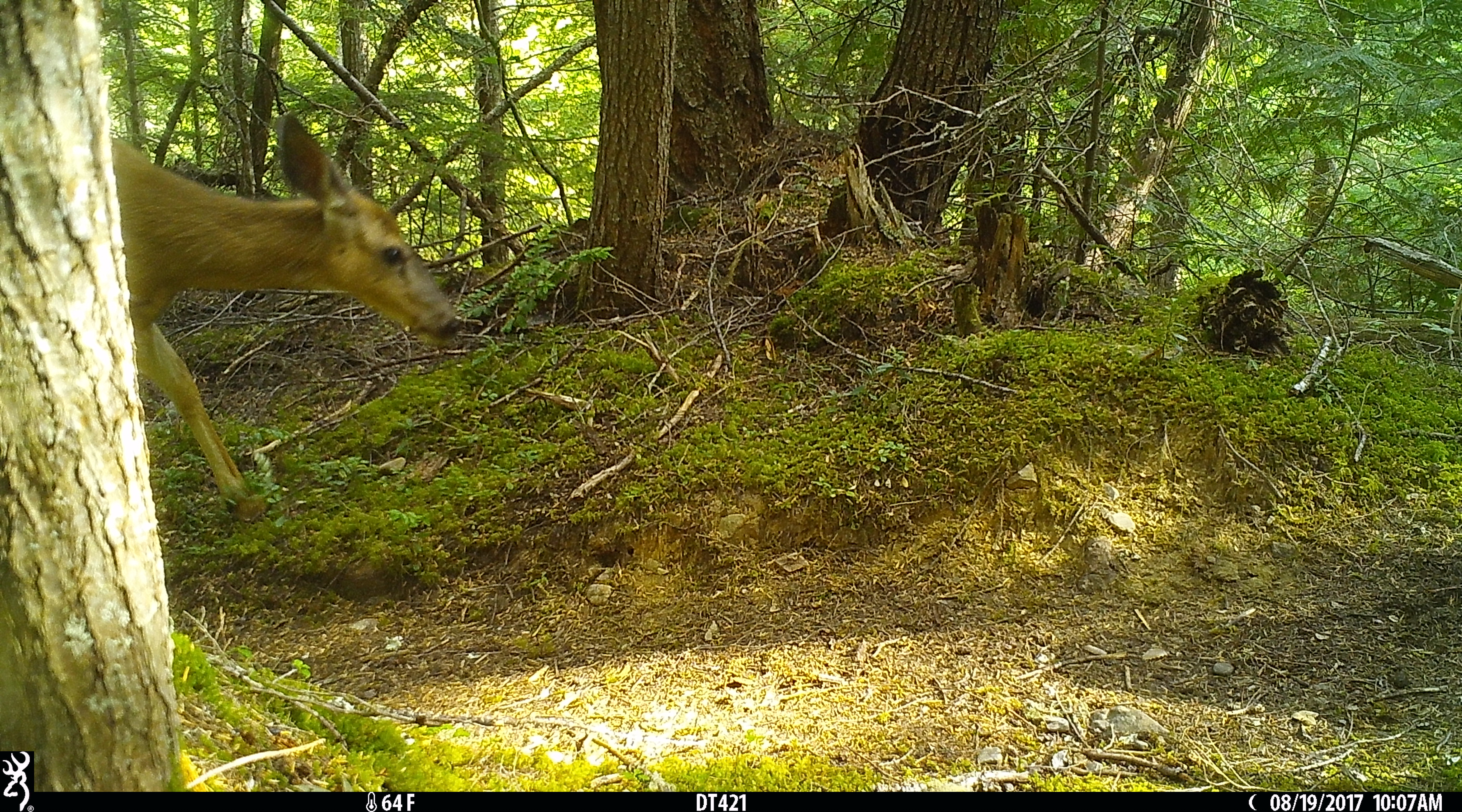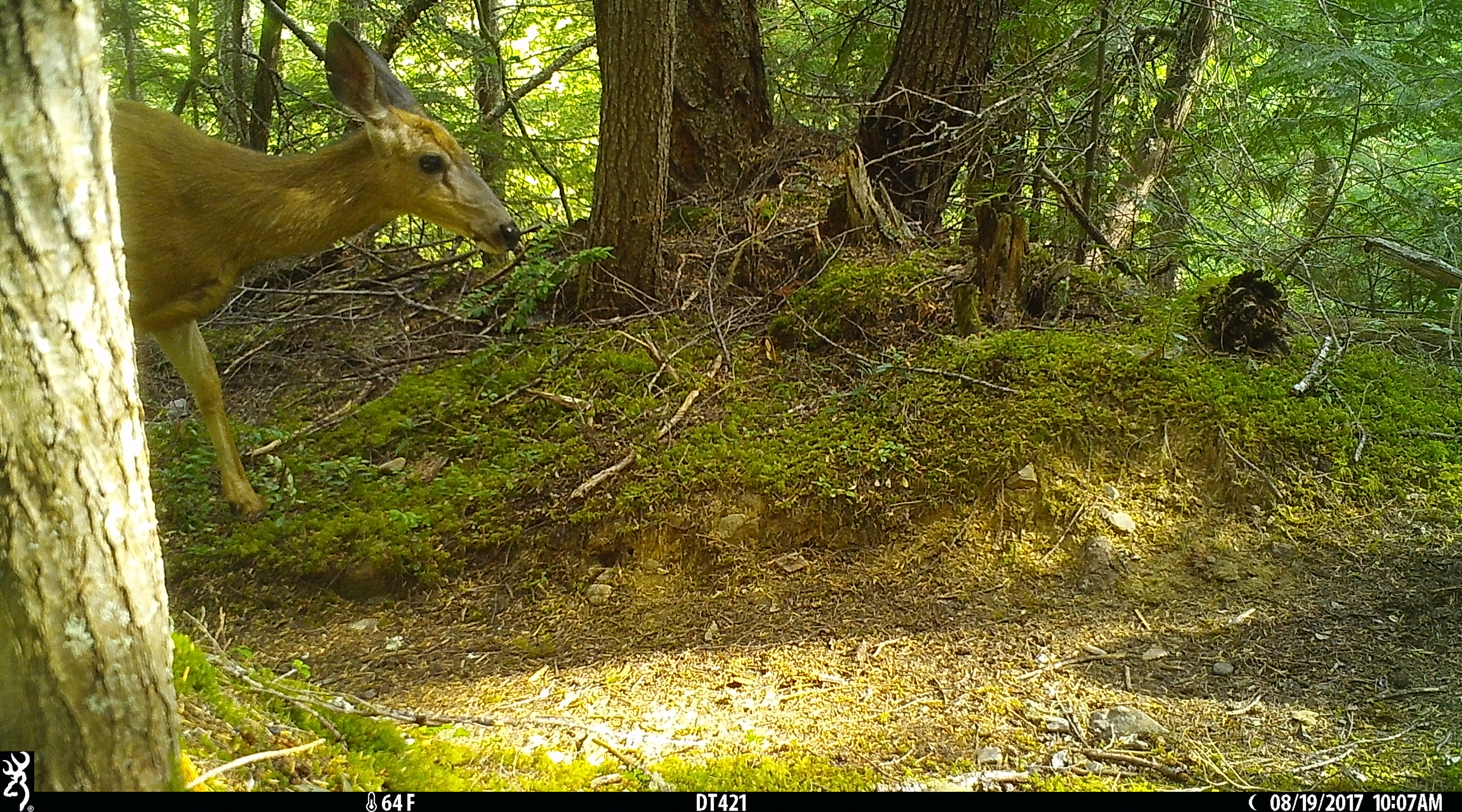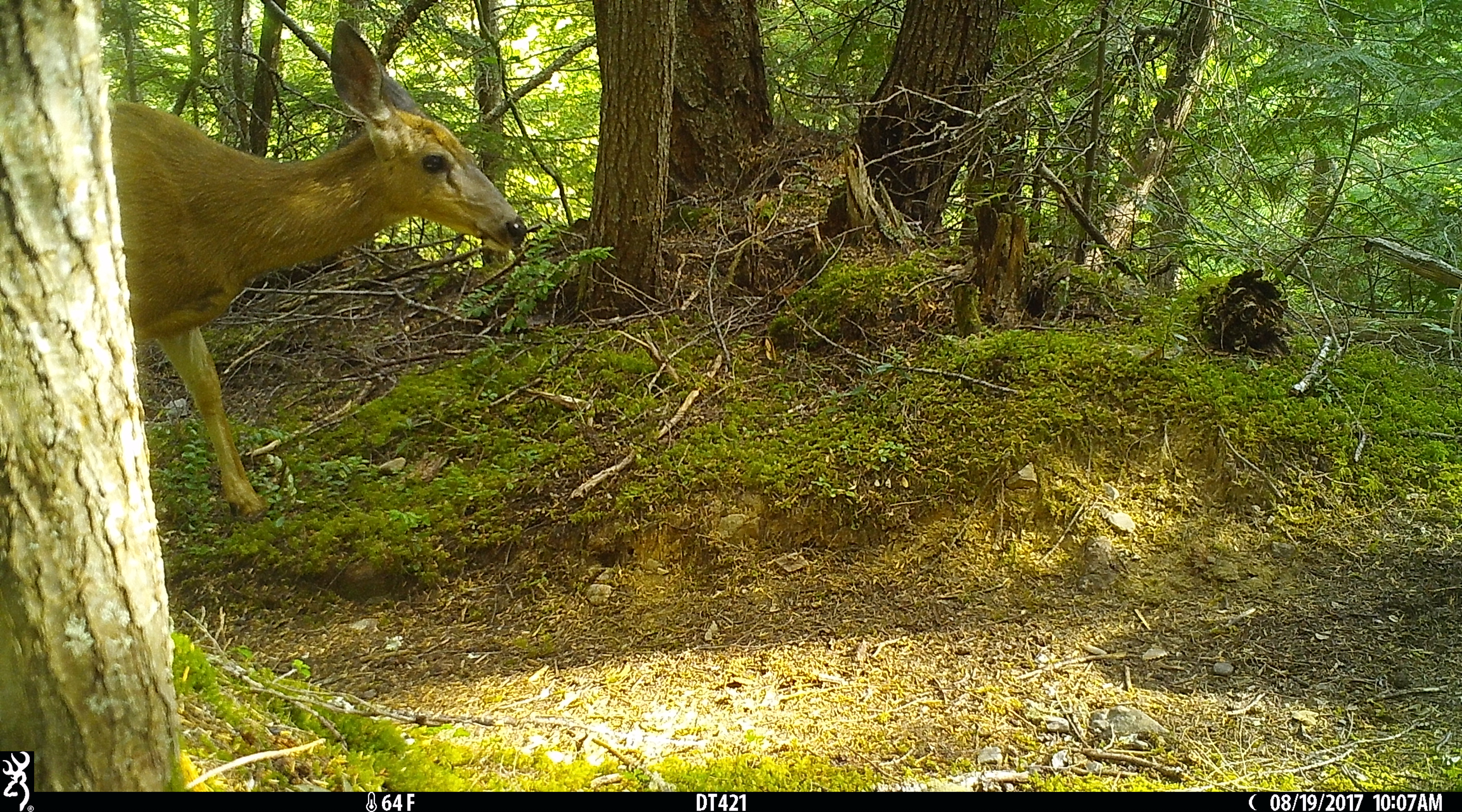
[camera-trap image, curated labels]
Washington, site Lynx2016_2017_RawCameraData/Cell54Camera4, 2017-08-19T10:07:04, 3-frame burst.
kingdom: Animalia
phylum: Chordata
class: Mammalia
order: Artiodactyla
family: Cervidae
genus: Odocoileus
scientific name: Odocoileus hemionus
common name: mule deer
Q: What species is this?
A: Odocoileus hemionus (mule deer).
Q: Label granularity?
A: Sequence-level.